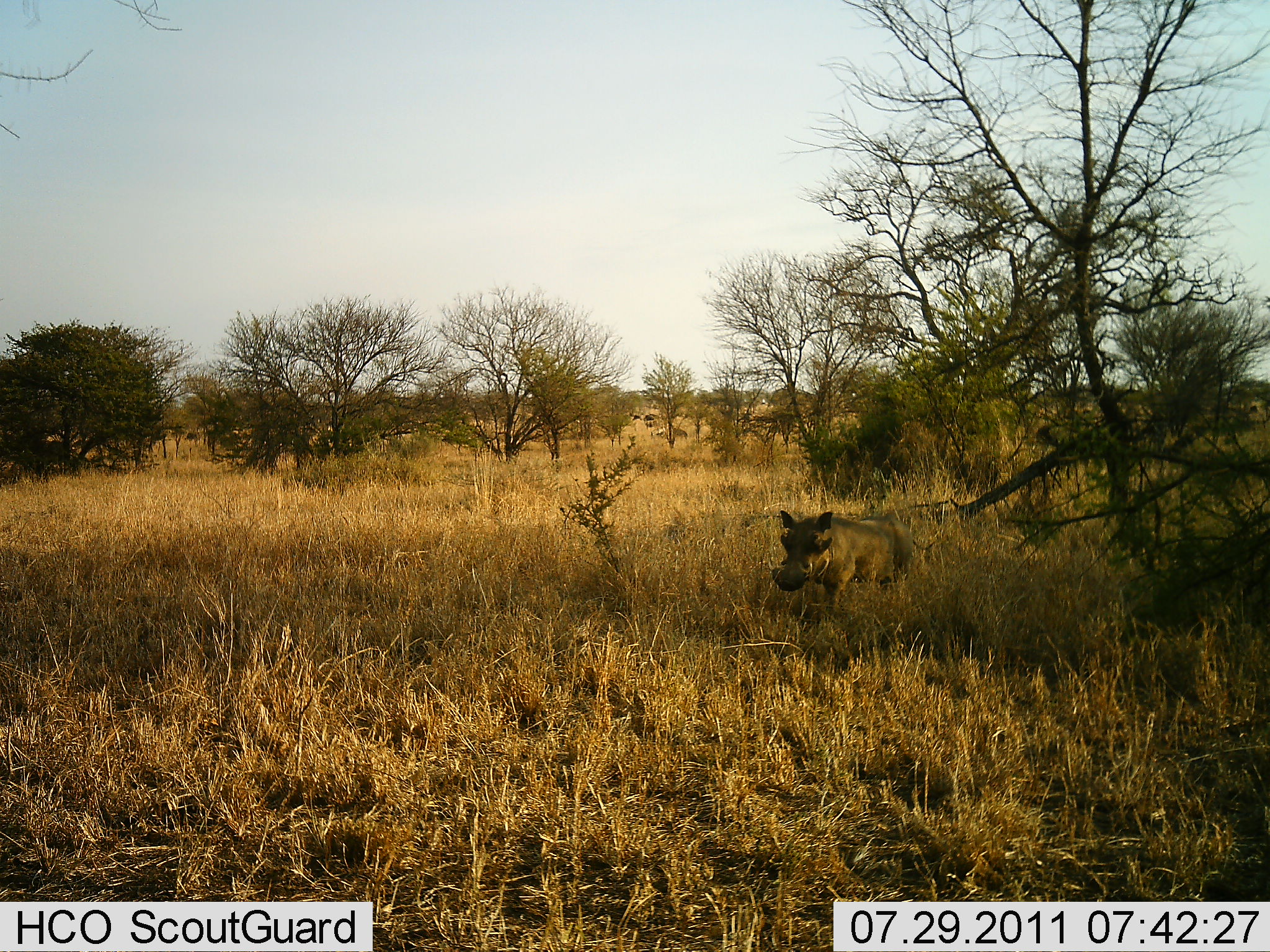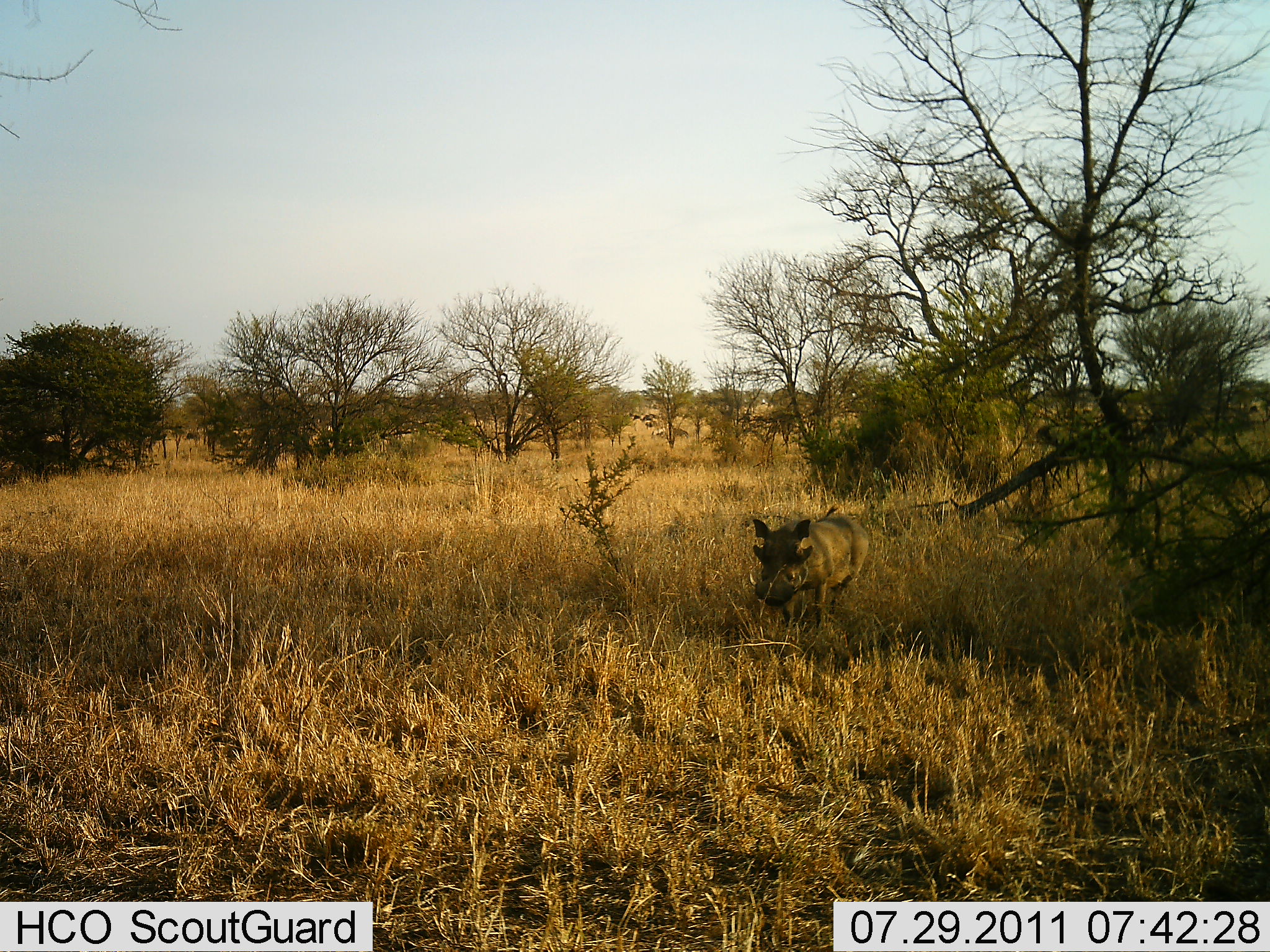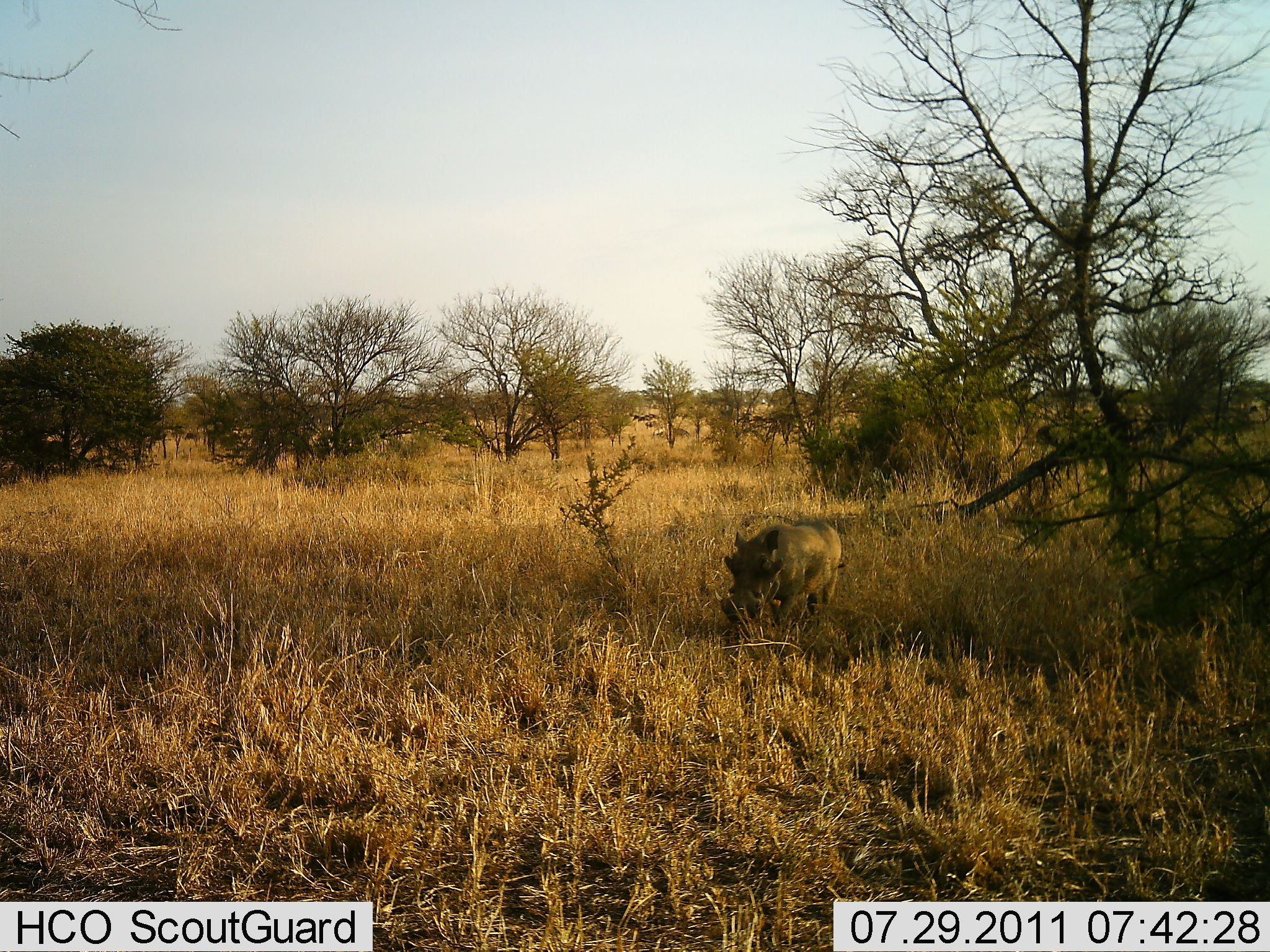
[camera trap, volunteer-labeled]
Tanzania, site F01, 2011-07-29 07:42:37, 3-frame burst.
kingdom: Animalia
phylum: Chordata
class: Mammalia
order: Artiodactyla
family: Suidae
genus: Phacochoerus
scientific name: Phacochoerus africanus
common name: warthog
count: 1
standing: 0%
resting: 0%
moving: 100%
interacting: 0%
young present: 0%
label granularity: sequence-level